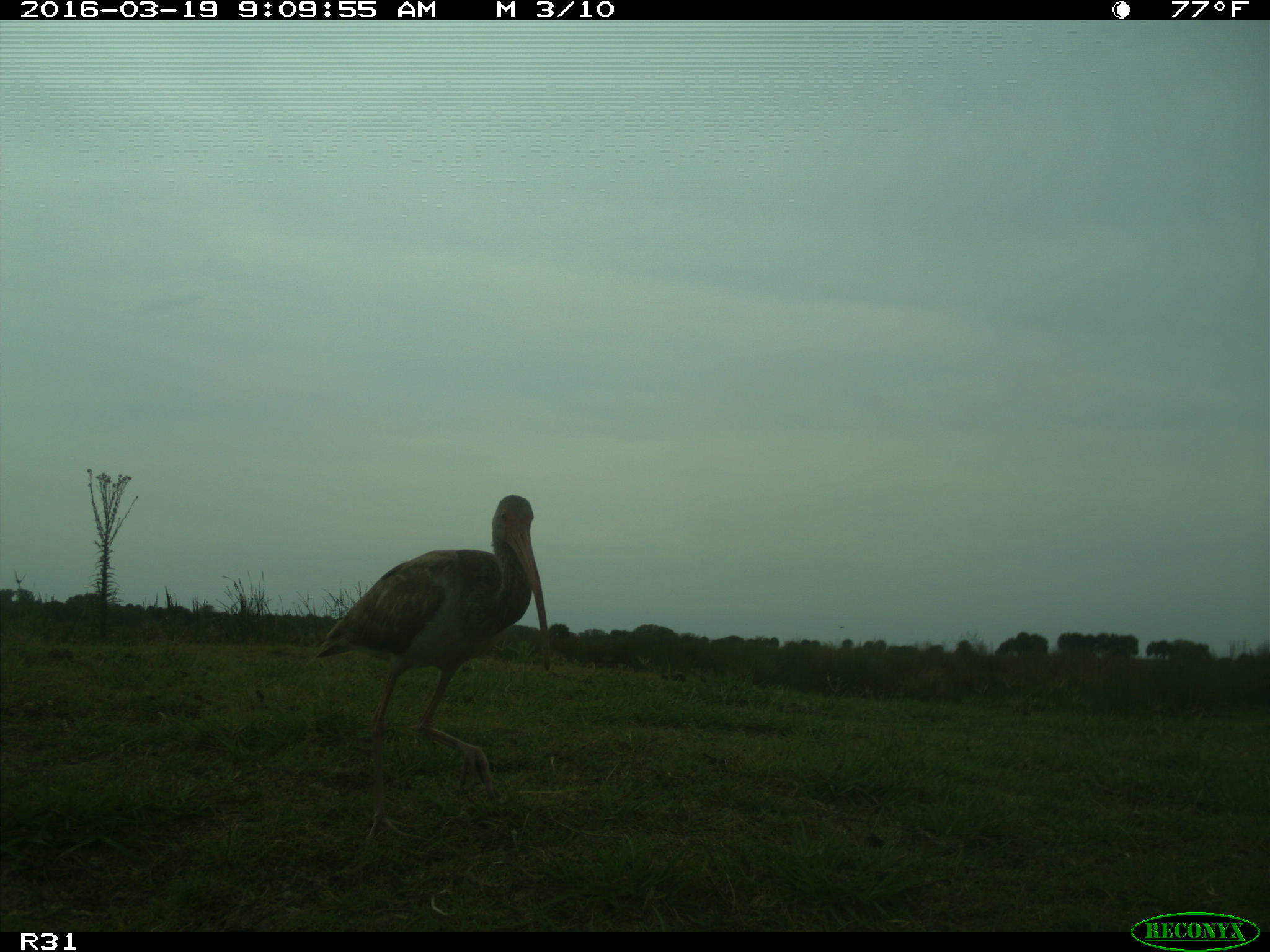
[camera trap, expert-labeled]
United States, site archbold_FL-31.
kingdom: Animalia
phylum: Chordata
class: Aves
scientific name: Aves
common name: birds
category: unidentified bird